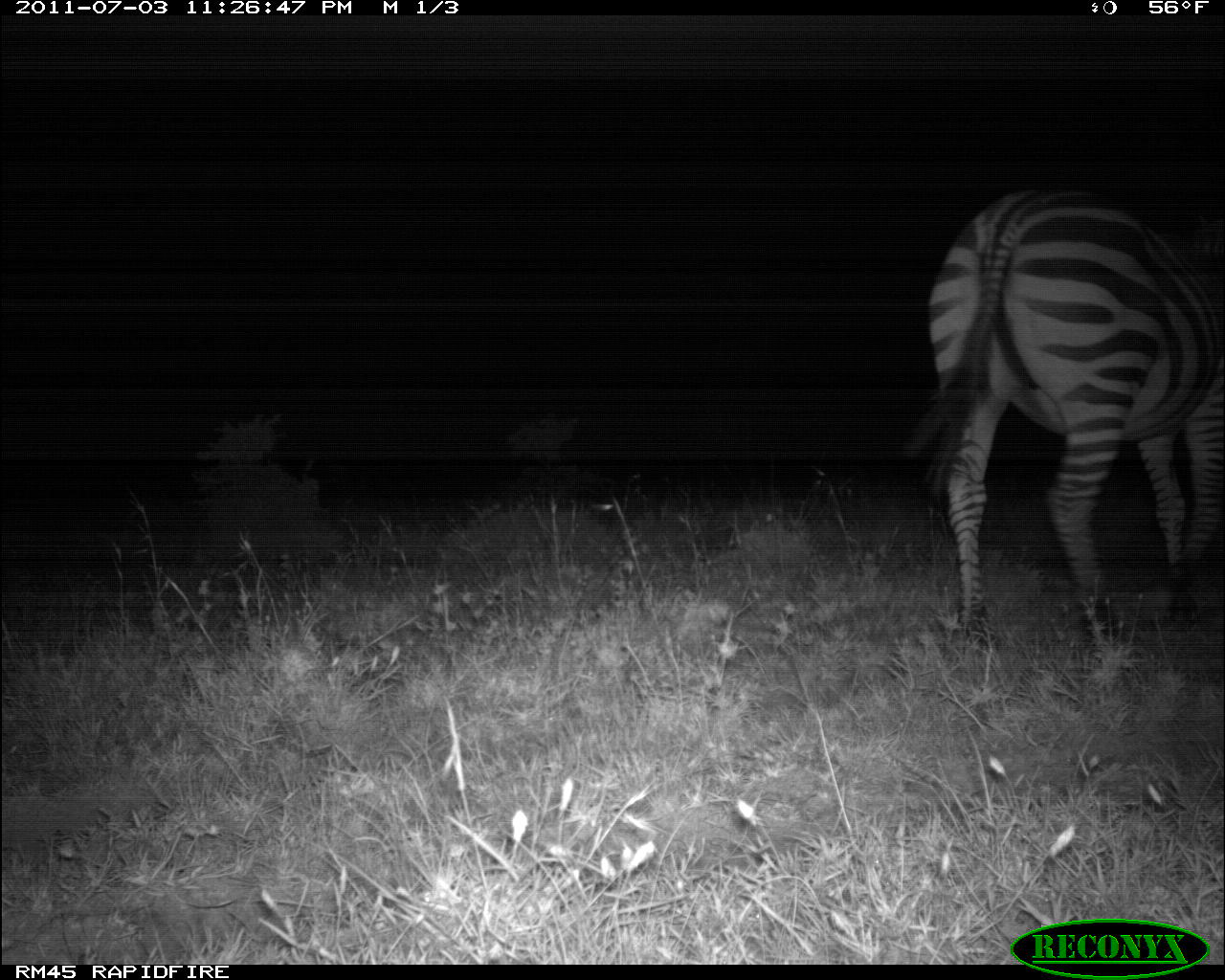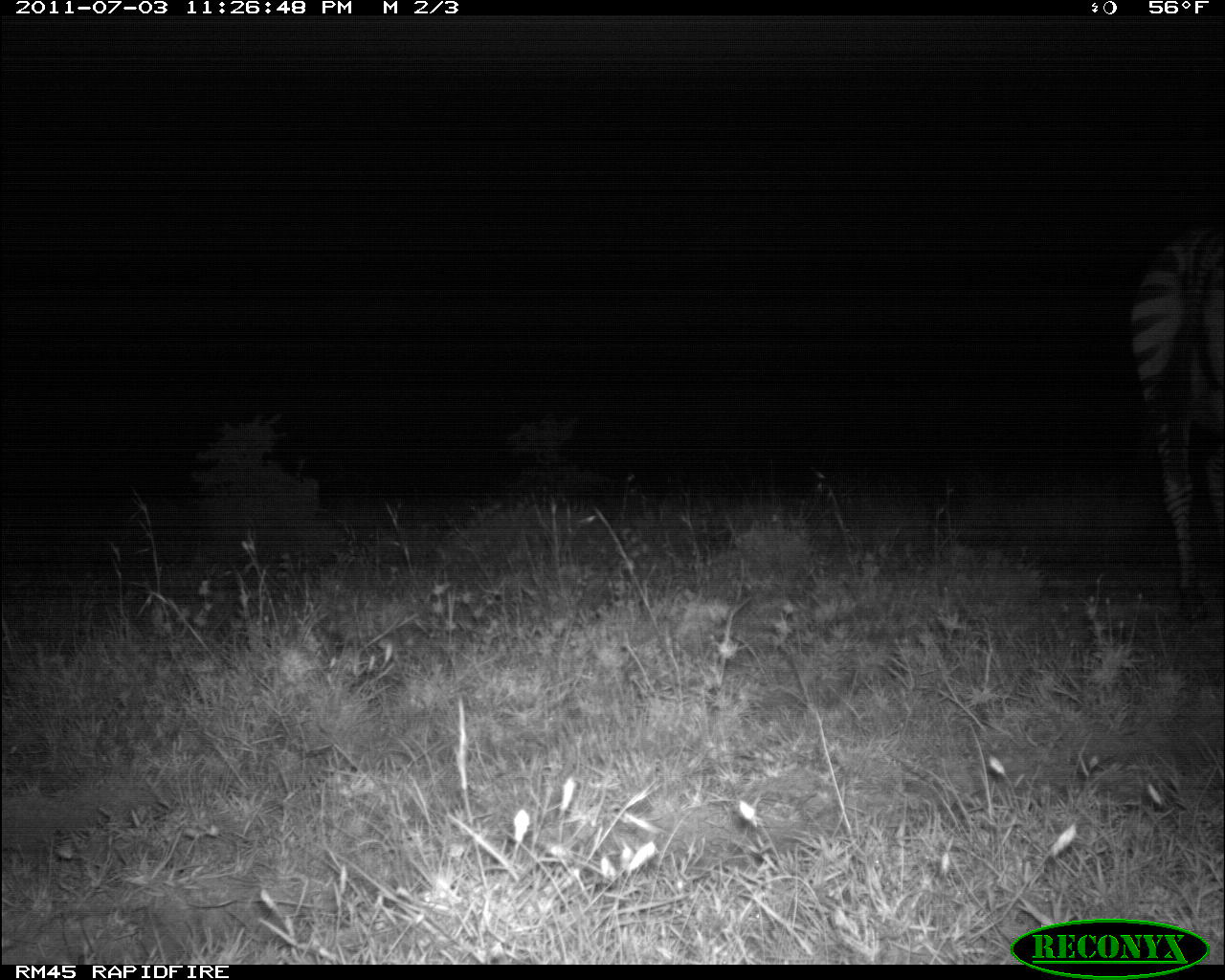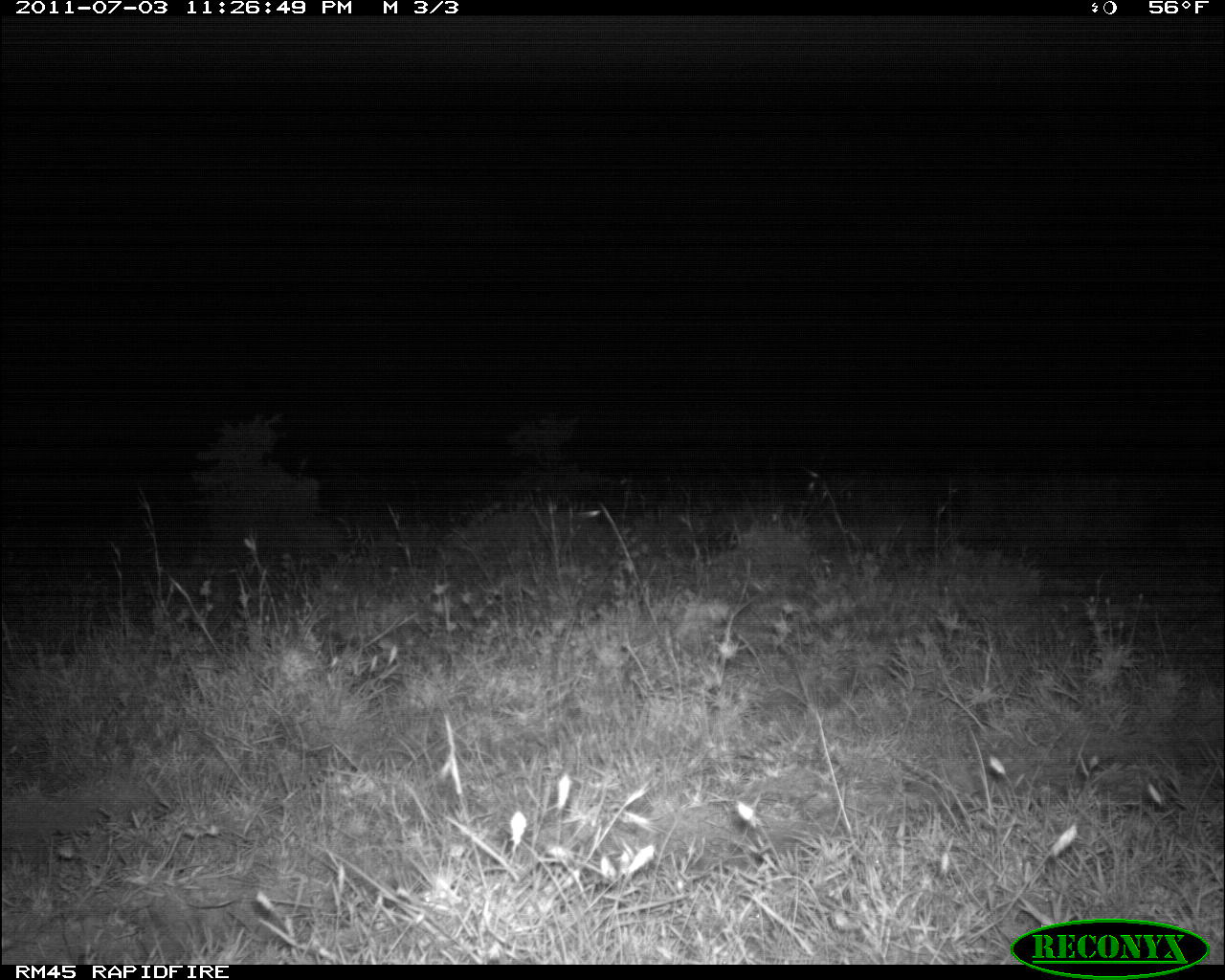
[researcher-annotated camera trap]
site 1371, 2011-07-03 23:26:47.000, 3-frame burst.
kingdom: Animalia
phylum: Chordata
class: Mammalia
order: Perissodactyla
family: Equidae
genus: Equus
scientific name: Equus quagga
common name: plains zebra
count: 1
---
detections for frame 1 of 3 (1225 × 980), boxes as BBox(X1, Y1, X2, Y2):
equus quagga: BBox(898, 182, 1225, 652)